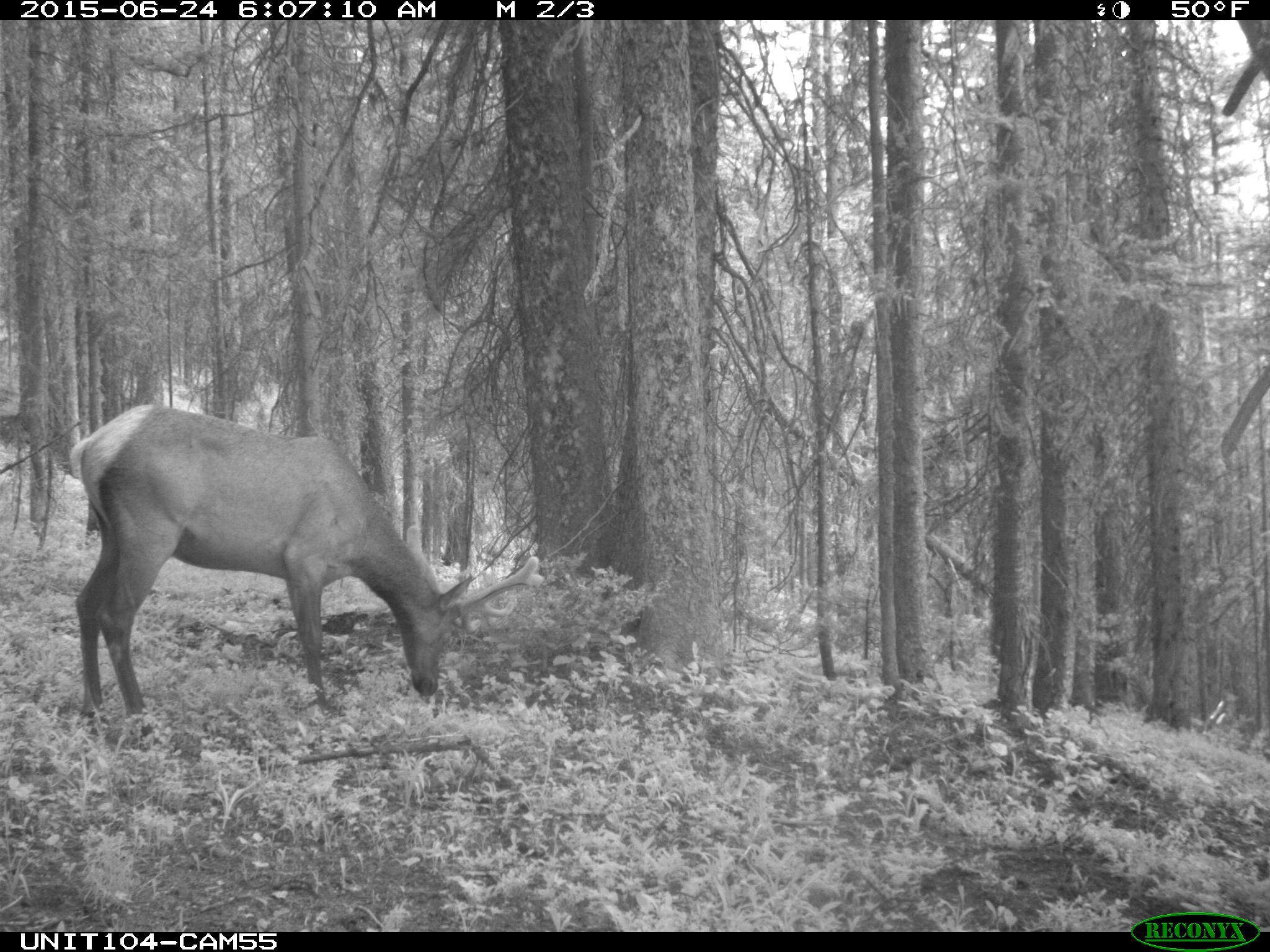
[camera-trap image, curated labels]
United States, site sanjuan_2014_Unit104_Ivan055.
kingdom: Animalia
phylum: Chordata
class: Mammalia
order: Artiodactyla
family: Cervidae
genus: Cervus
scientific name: Cervus elaphus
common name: red deer